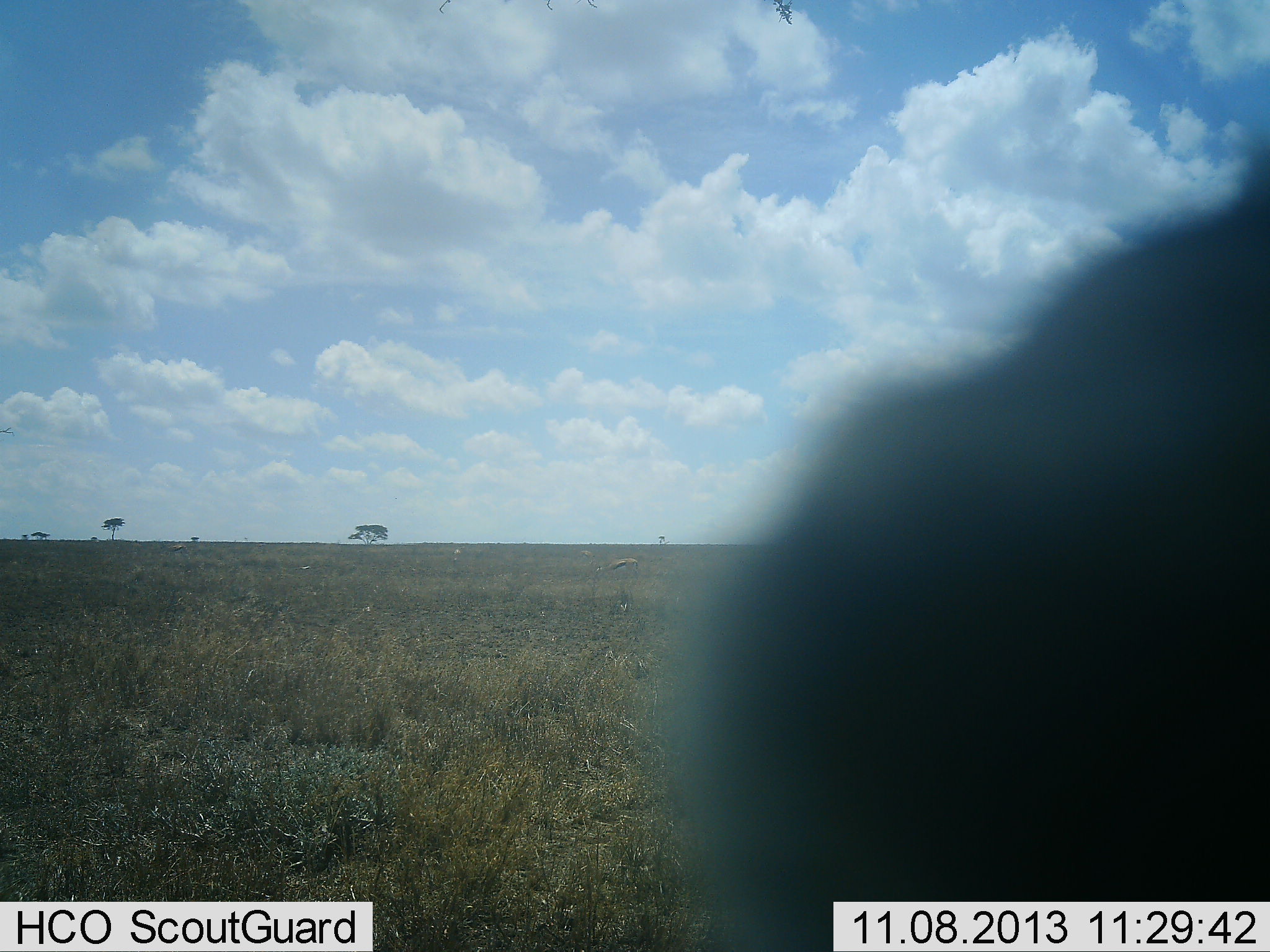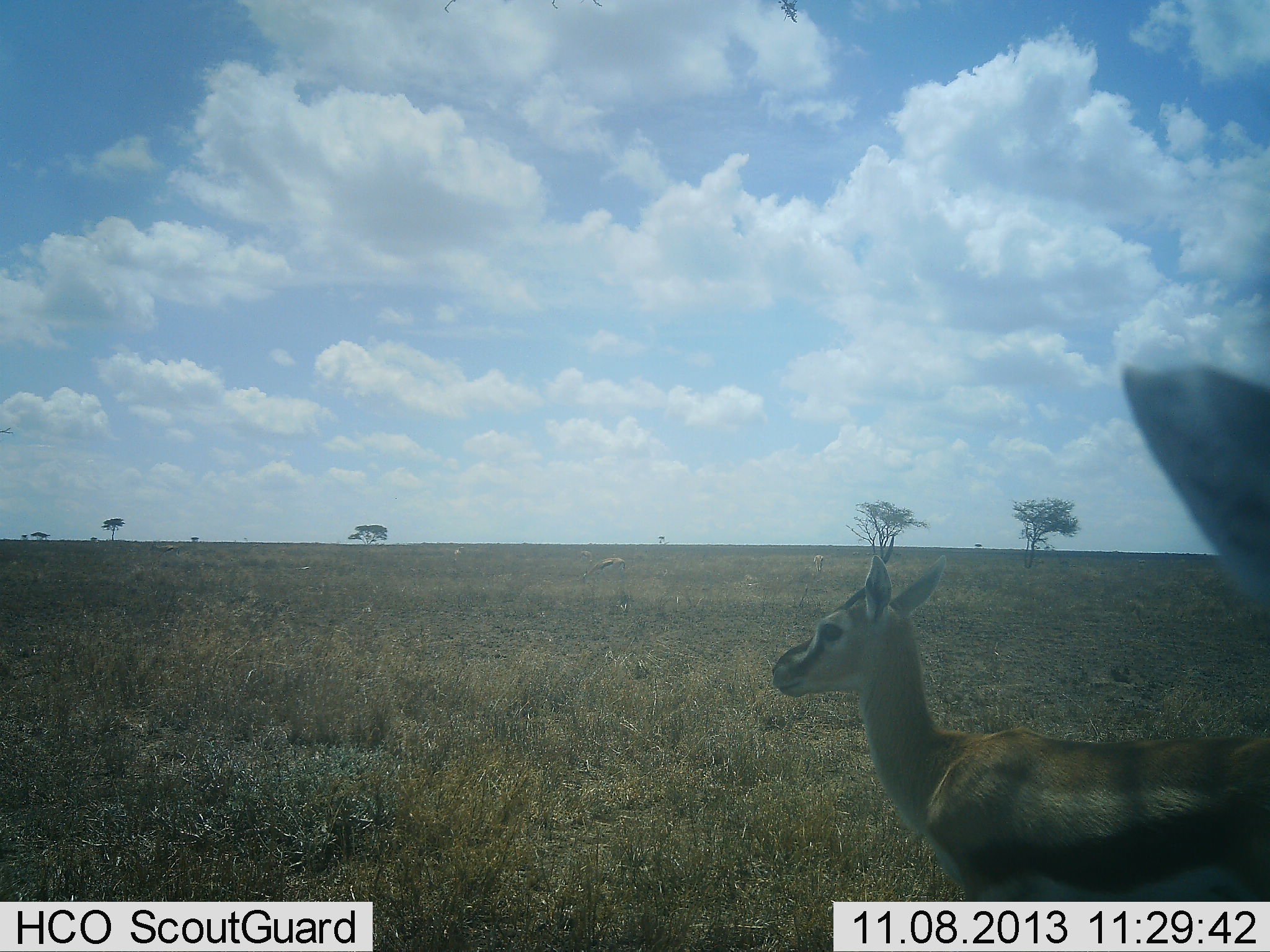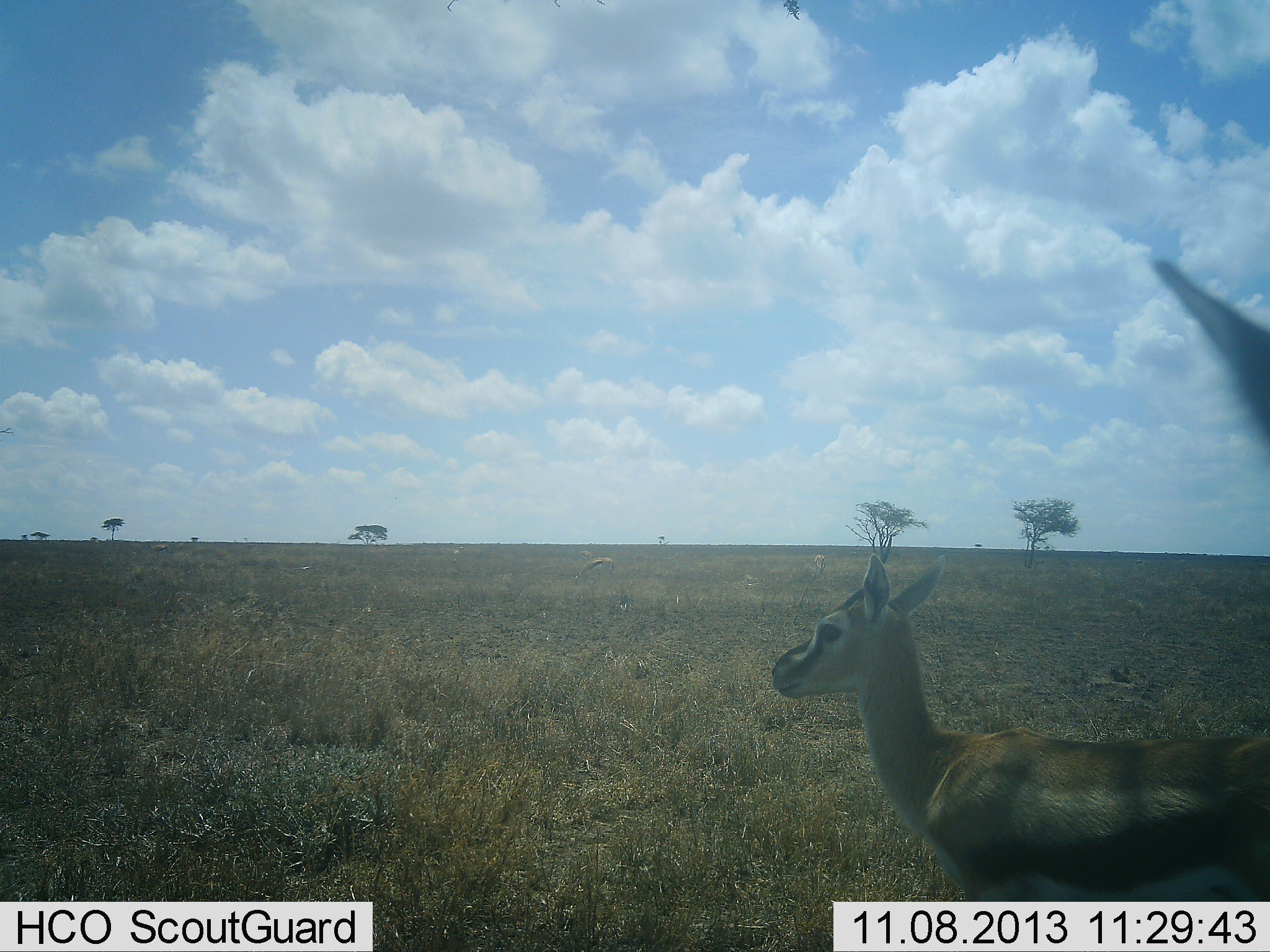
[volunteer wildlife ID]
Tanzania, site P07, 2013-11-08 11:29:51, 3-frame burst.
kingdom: Animalia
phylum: Chordata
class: Mammalia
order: Artiodactyla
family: Bovidae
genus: Eudorcas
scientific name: Eudorcas thomsonii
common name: thomson's gazelle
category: gazellethomsons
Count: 2.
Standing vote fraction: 82%.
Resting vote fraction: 6%.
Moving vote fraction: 18%.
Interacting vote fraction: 6%.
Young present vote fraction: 6%.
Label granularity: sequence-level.